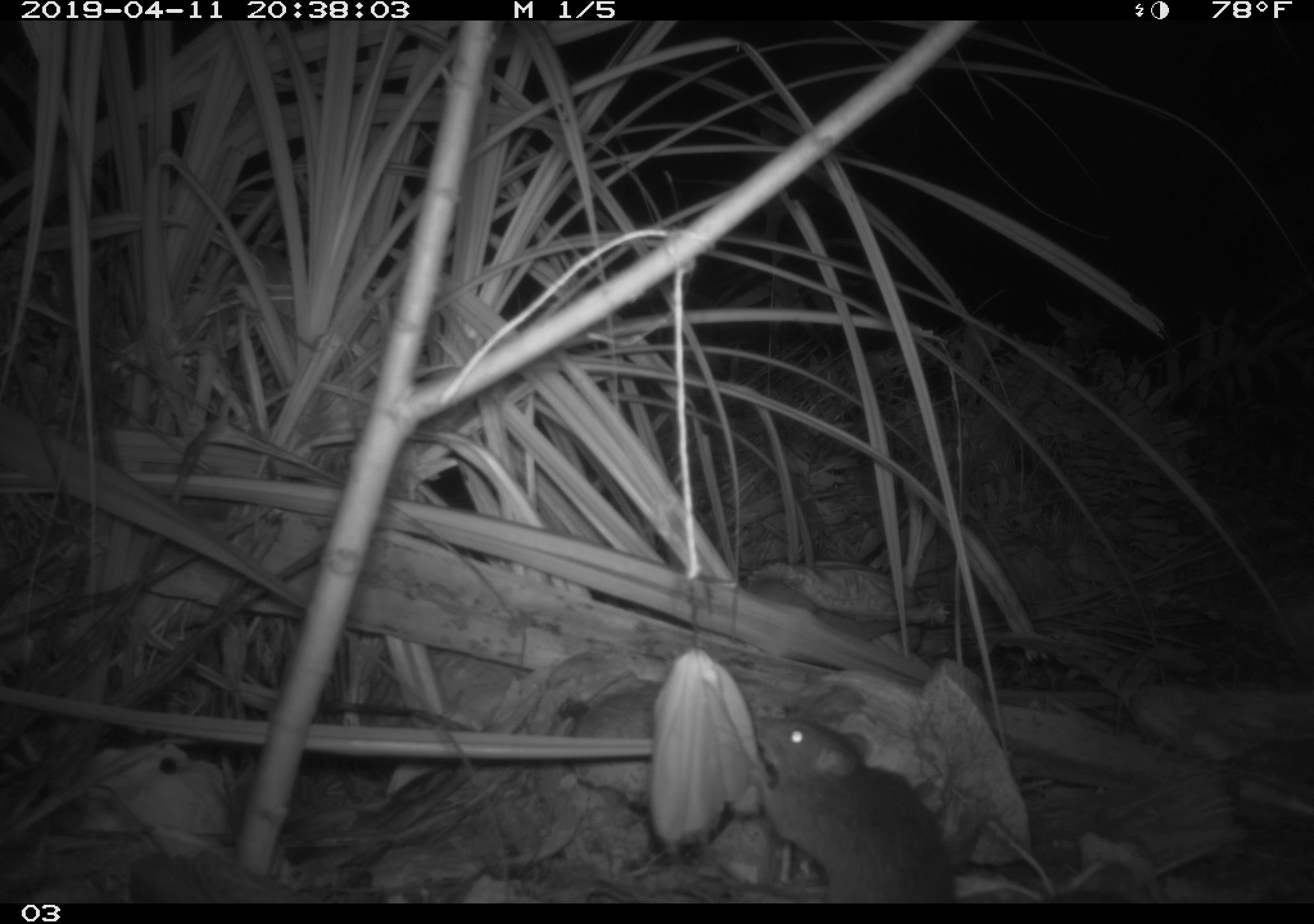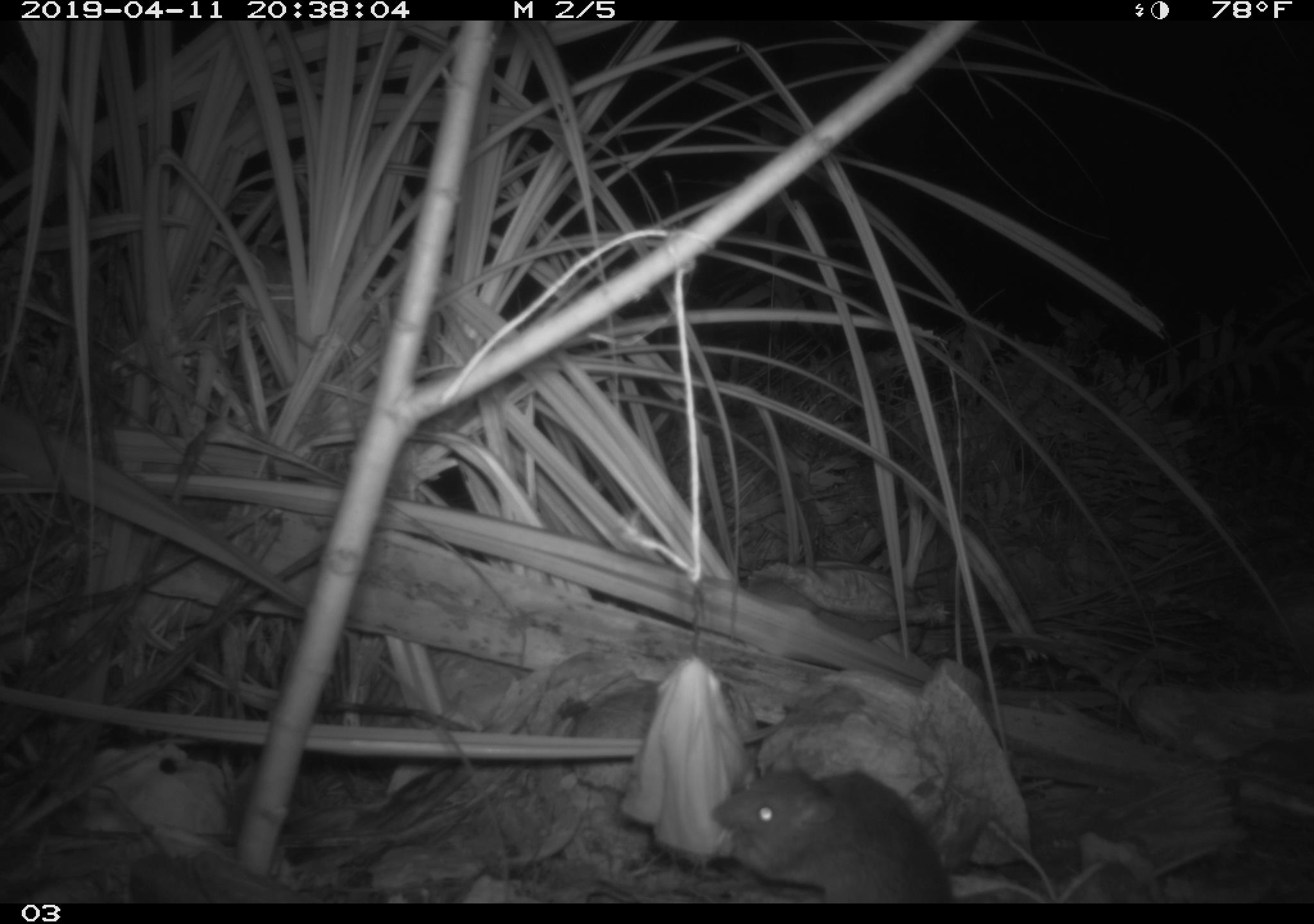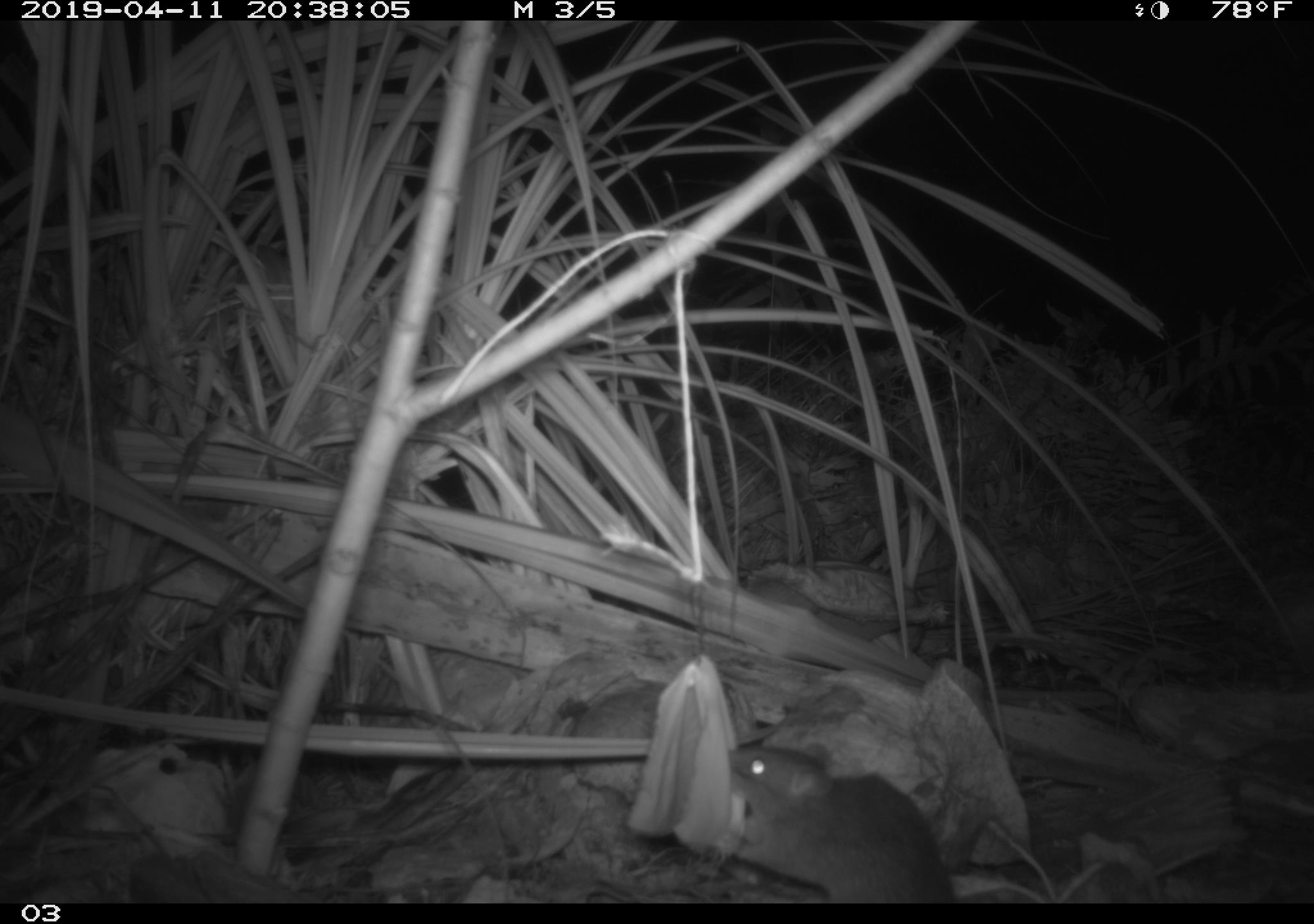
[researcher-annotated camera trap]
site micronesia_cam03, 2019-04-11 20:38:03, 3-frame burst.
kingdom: Animalia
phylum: Chordata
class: Mammalia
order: Rodentia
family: Muridae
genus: Rattus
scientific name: Rattus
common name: rat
Rat (Rattus).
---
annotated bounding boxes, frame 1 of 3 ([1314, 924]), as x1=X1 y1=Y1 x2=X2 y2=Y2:
rat: x1=733 y1=709 x2=953 y2=901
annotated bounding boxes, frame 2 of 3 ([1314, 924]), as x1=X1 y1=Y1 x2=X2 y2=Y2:
rat: x1=703 y1=762 x2=952 y2=902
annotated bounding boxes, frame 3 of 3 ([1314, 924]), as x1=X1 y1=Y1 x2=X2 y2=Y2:
rat: x1=722 y1=733 x2=952 y2=908